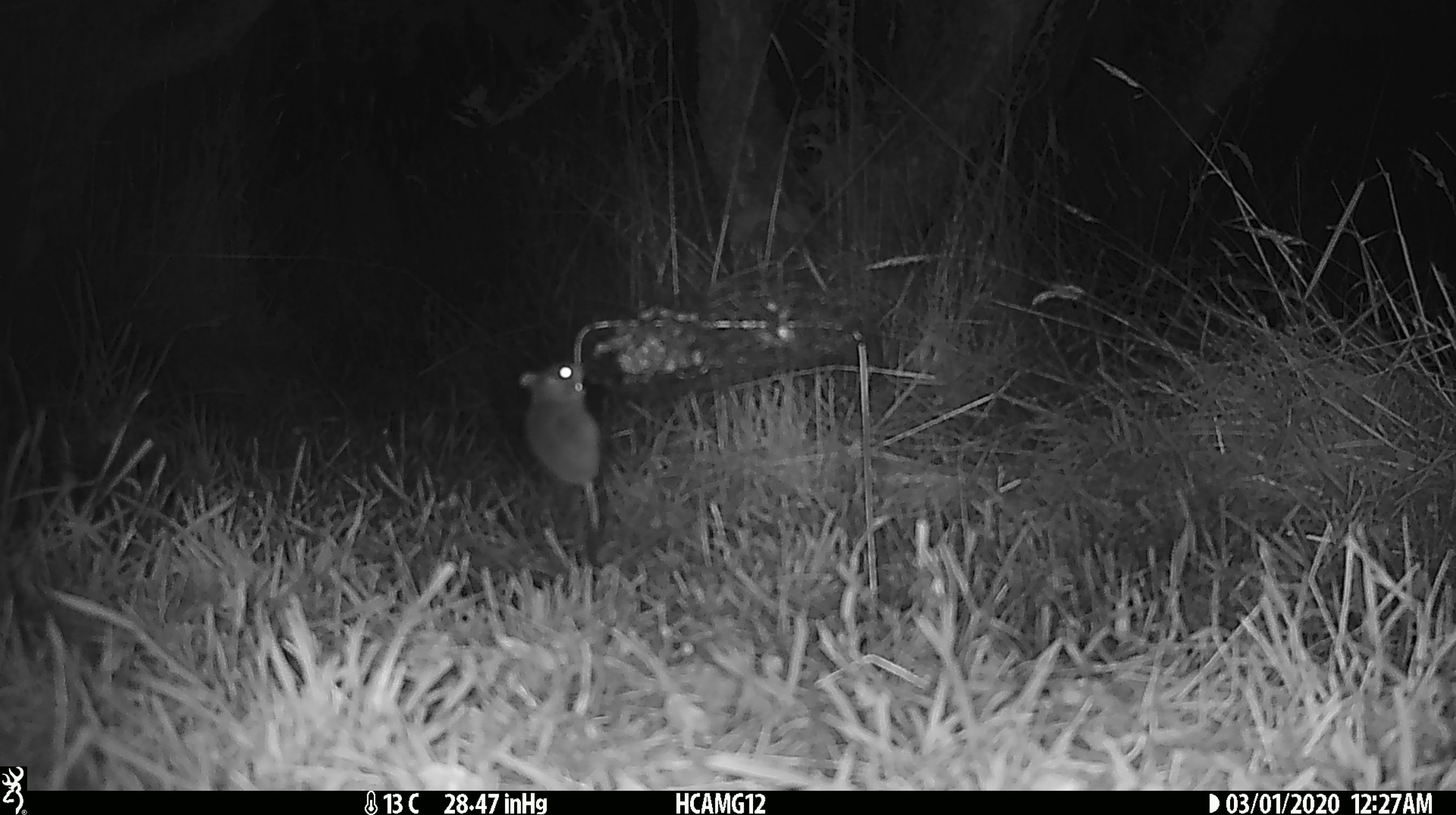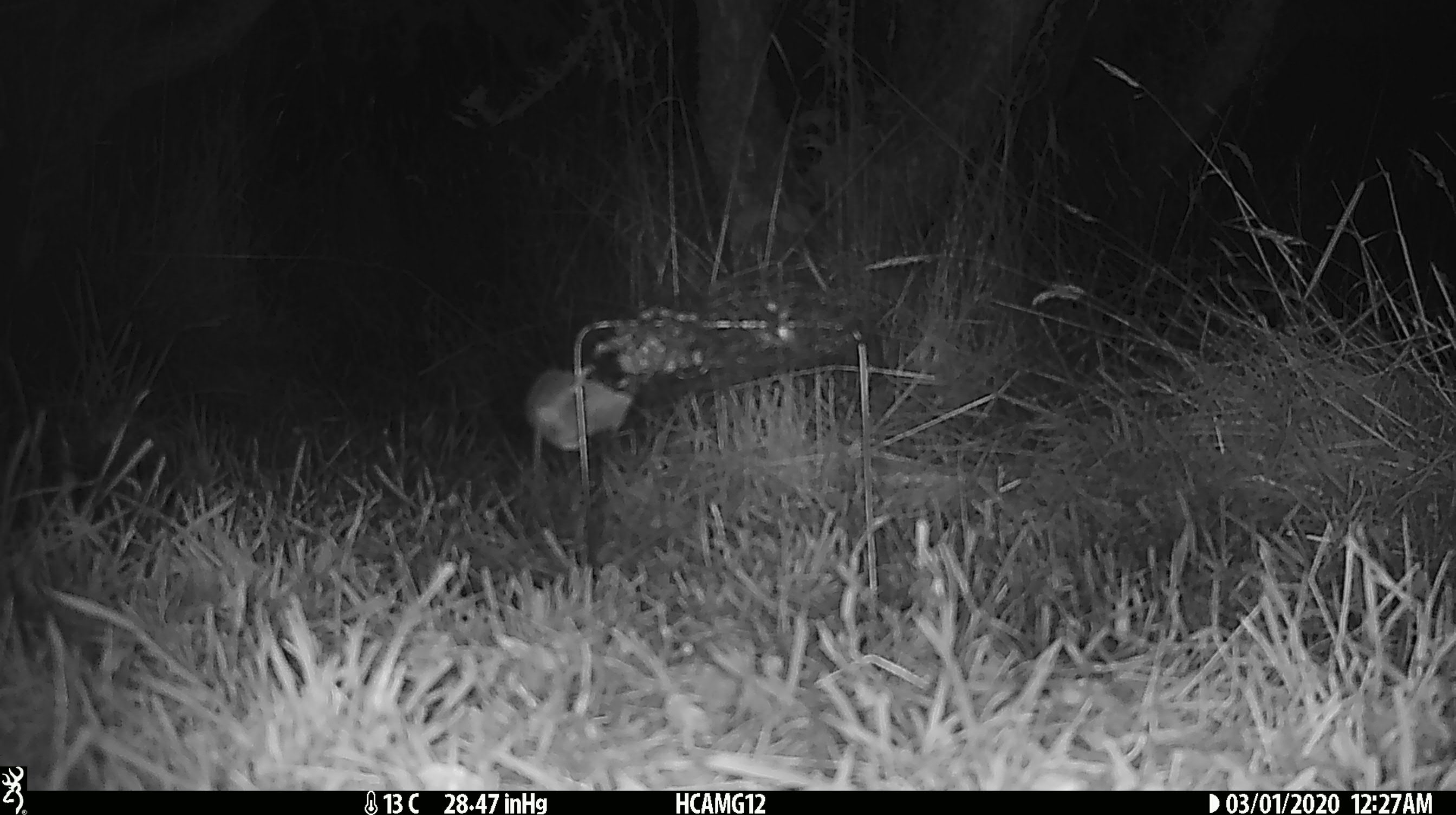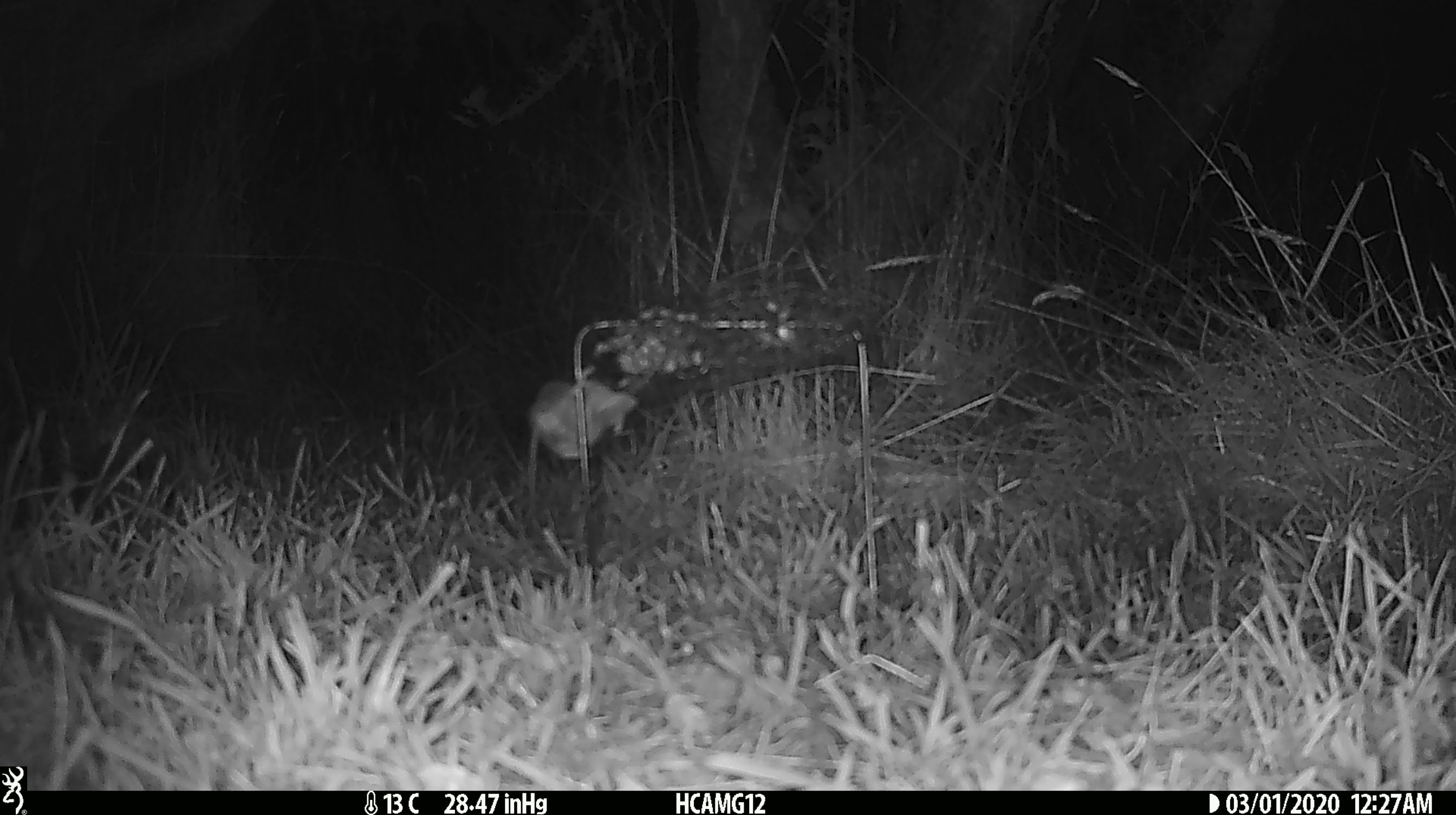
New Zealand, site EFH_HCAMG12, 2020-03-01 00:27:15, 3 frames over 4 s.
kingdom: Animalia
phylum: Chordata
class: Mammalia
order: Rodentia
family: Muridae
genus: Mus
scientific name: Mus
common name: mouse